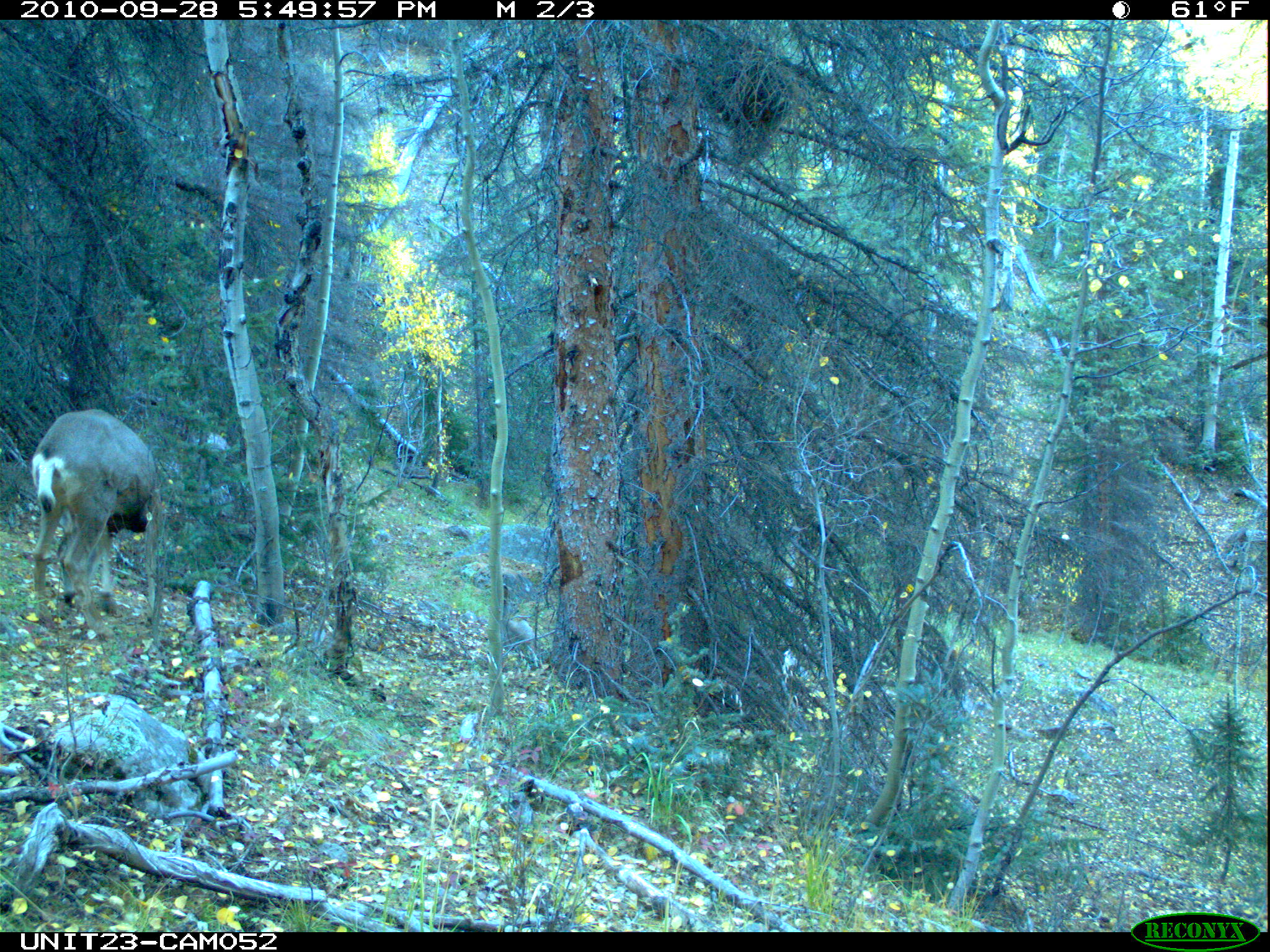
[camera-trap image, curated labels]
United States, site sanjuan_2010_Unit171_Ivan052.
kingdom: Animalia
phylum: Chordata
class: Mammalia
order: Artiodactyla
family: Cervidae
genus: Odocoileus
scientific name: Odocoileus hemionus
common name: mule deer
Odocoileus hemionus (mule deer).